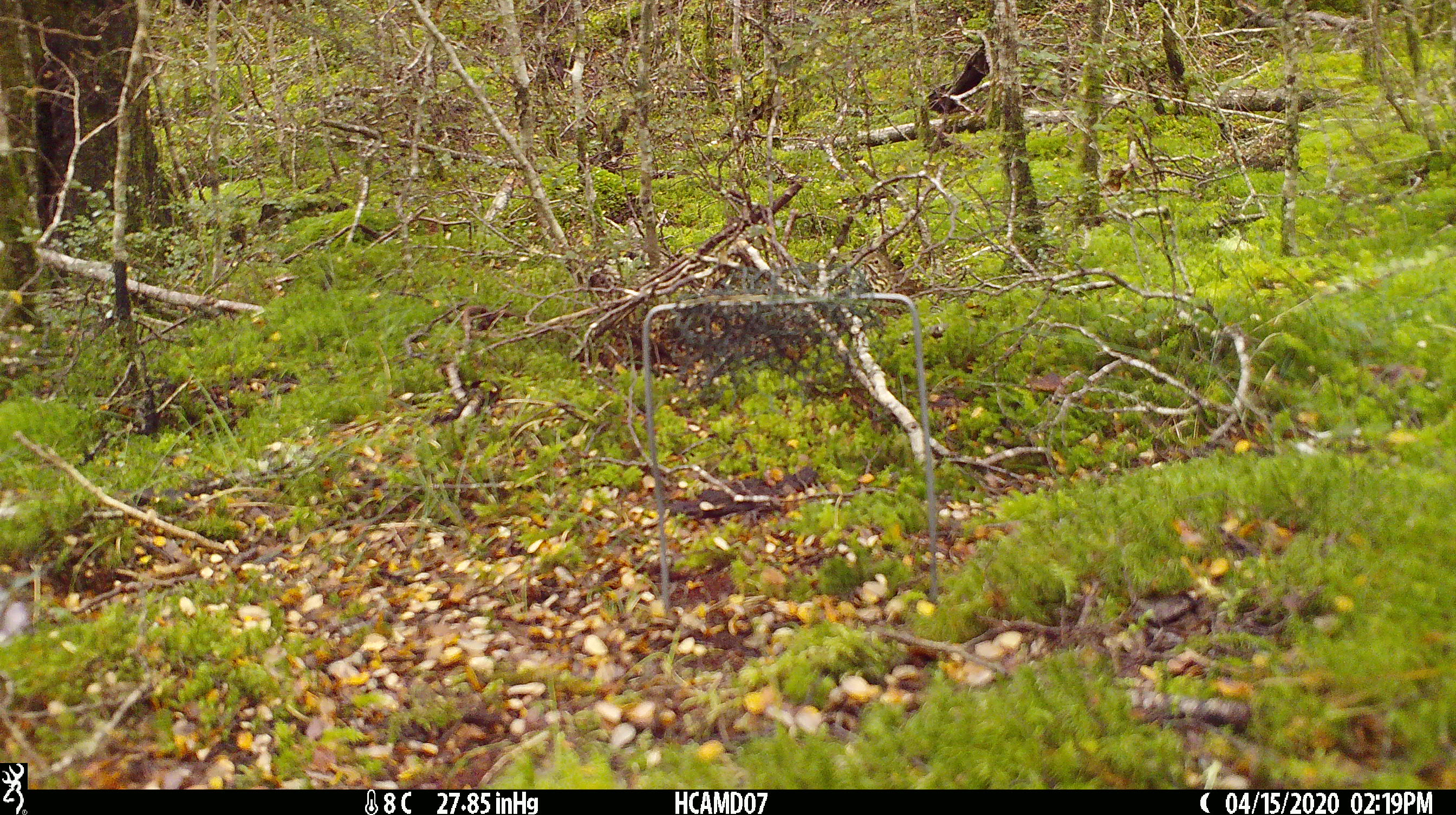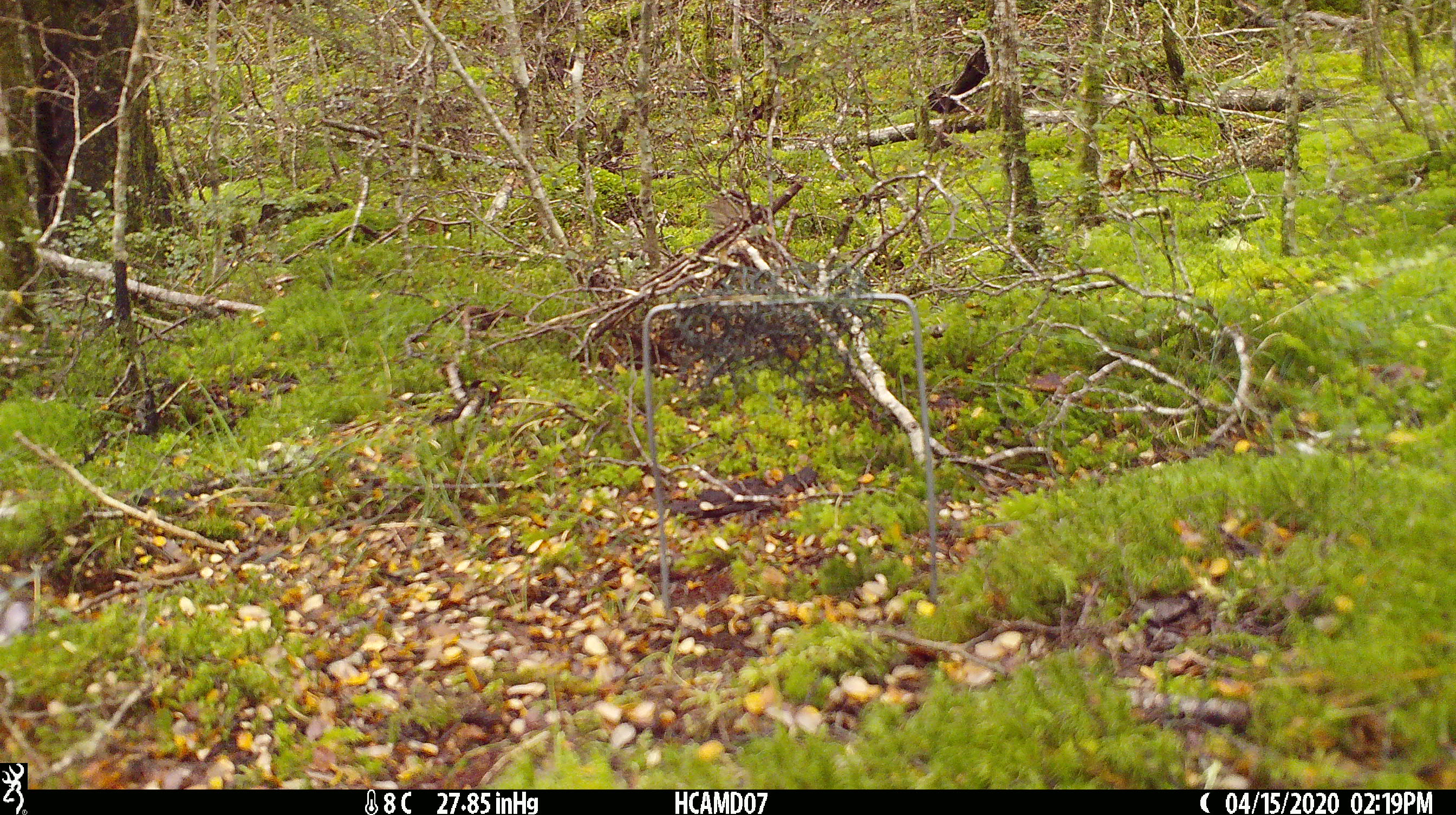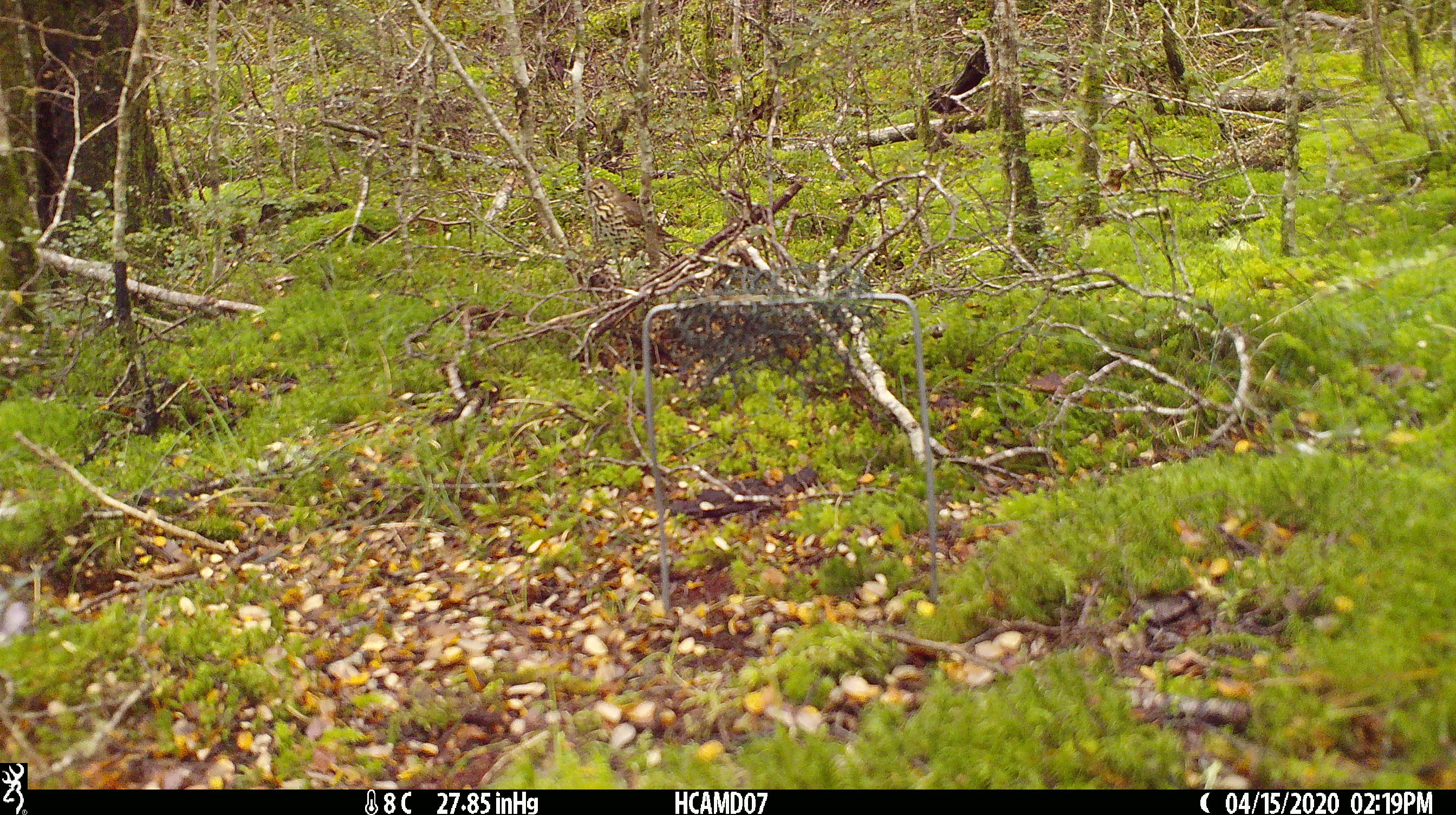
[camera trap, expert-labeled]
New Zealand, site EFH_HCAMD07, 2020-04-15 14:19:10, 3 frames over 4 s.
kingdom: Animalia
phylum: Chordata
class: Aves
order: Passeriformes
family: Turdidae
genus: Turdus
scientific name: Turdus philomelos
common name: song thrush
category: thrush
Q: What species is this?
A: Thrush (song thrush) (Turdus philomelos).